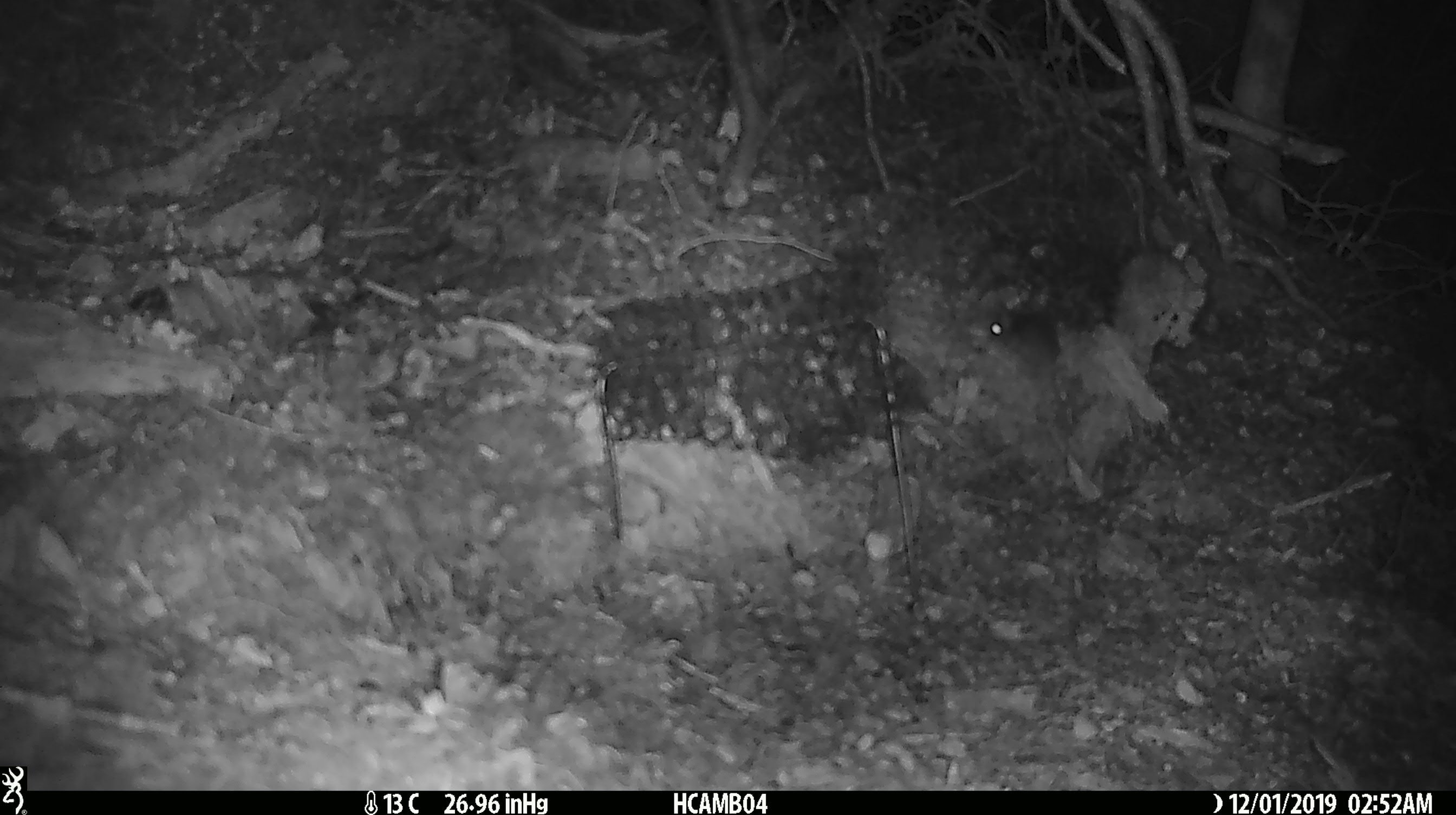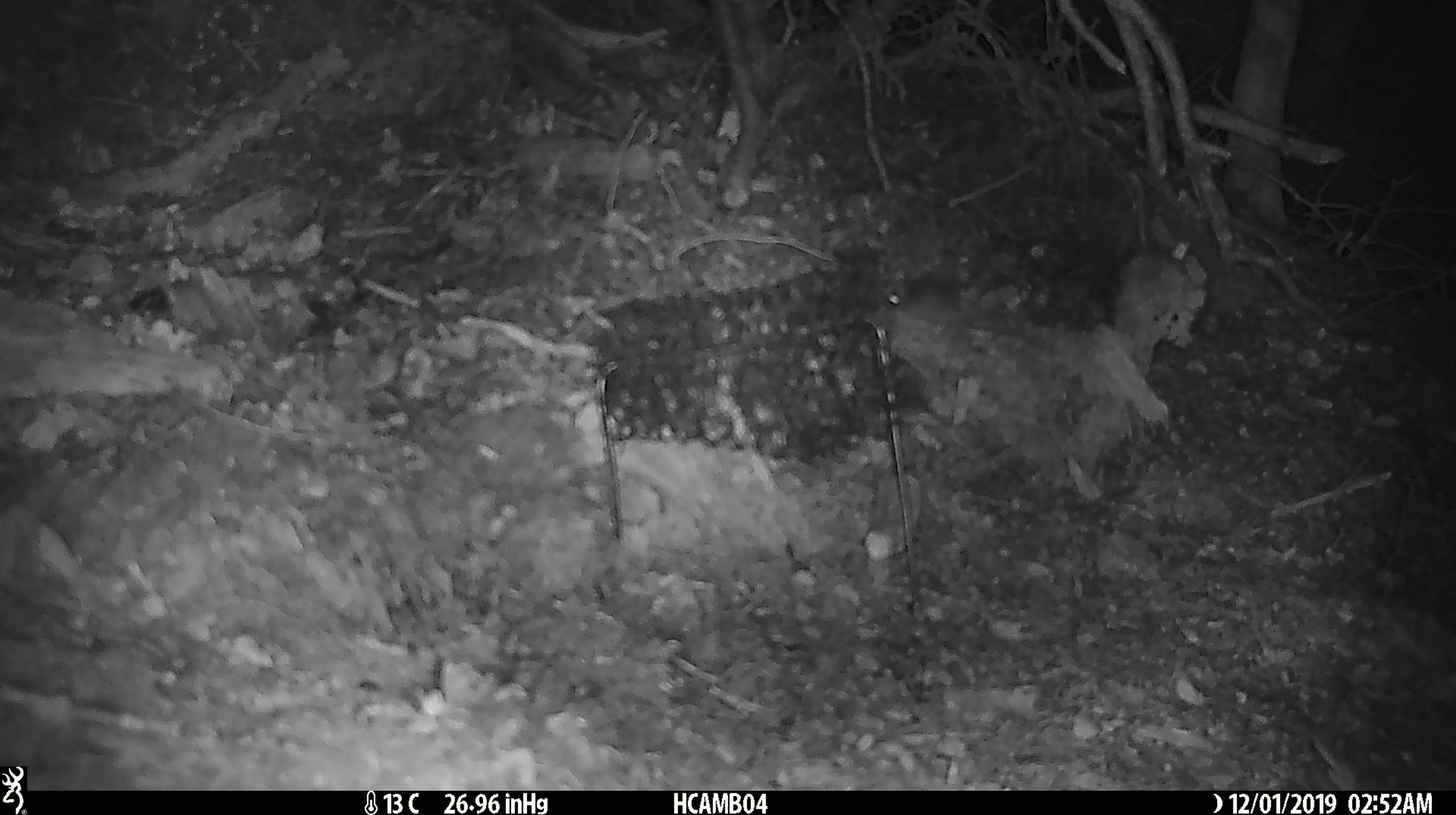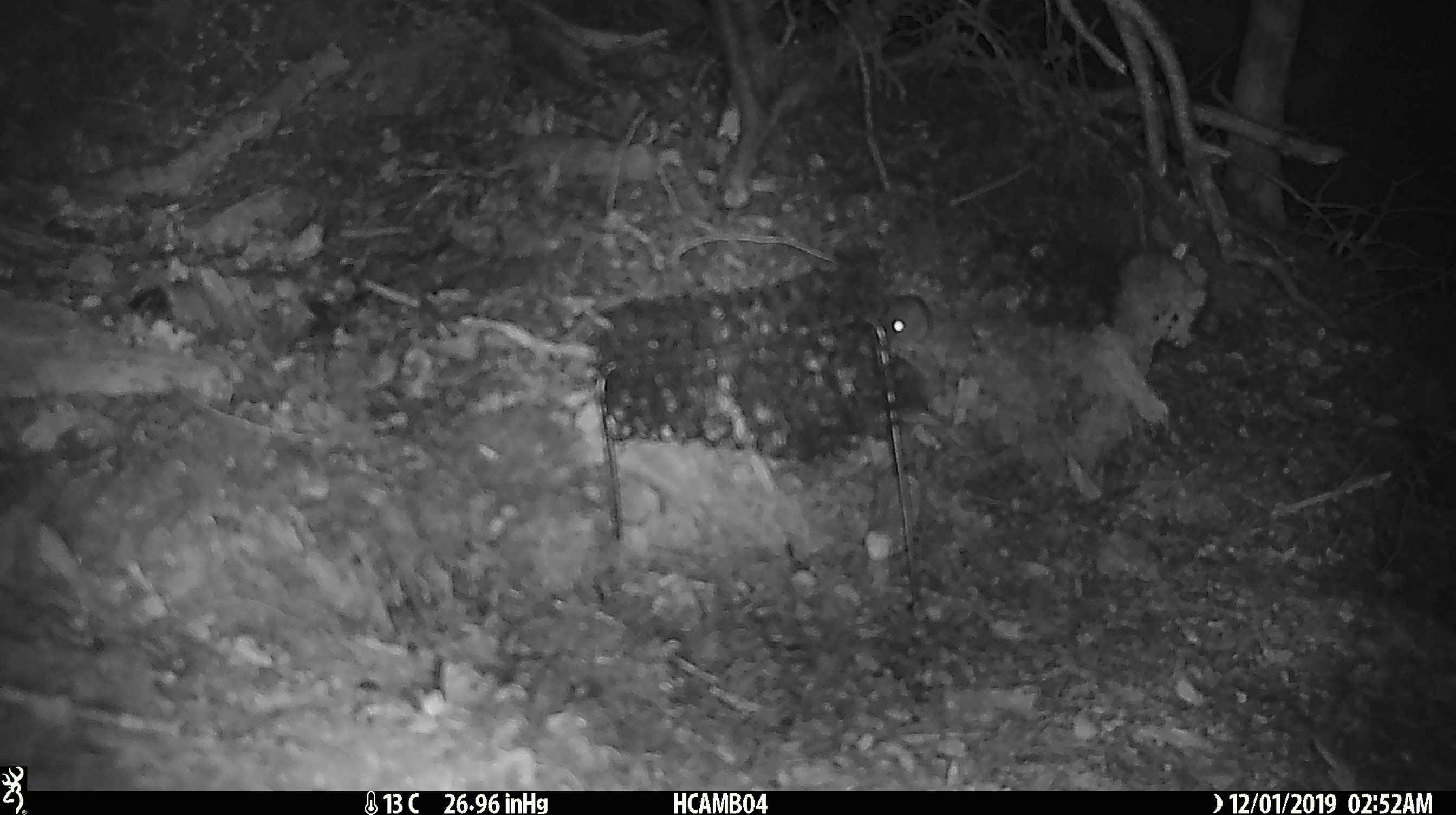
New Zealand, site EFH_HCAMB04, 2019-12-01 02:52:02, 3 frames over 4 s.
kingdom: Animalia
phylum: Chordata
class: Mammalia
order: Rodentia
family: Muridae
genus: Mus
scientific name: Mus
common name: mouse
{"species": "mouse (Mus)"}